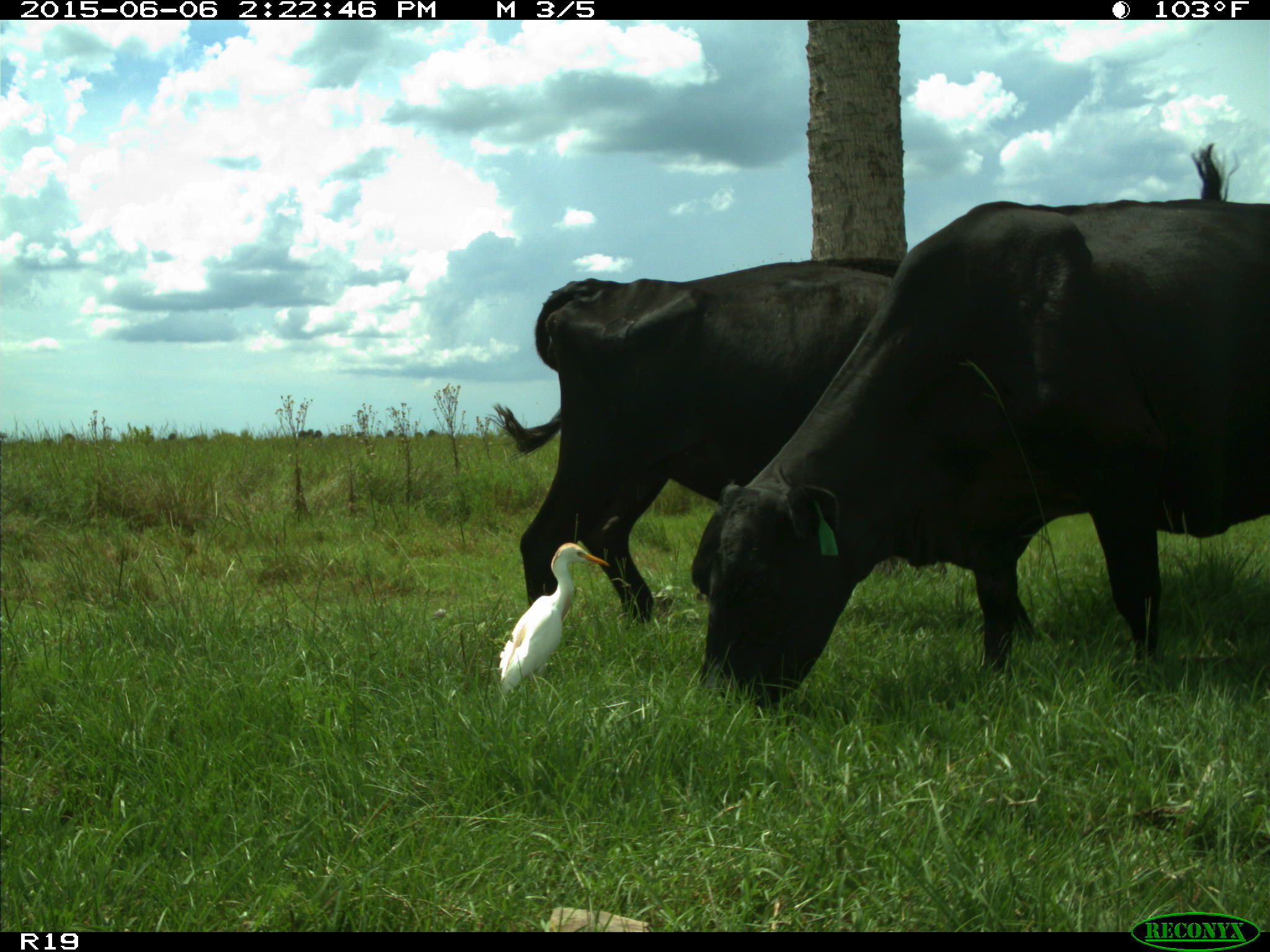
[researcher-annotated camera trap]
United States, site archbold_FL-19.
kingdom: Animalia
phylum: Chordata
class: Mammalia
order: Artiodactyla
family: Bovidae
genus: Bos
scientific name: Bos taurus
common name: domestic cow